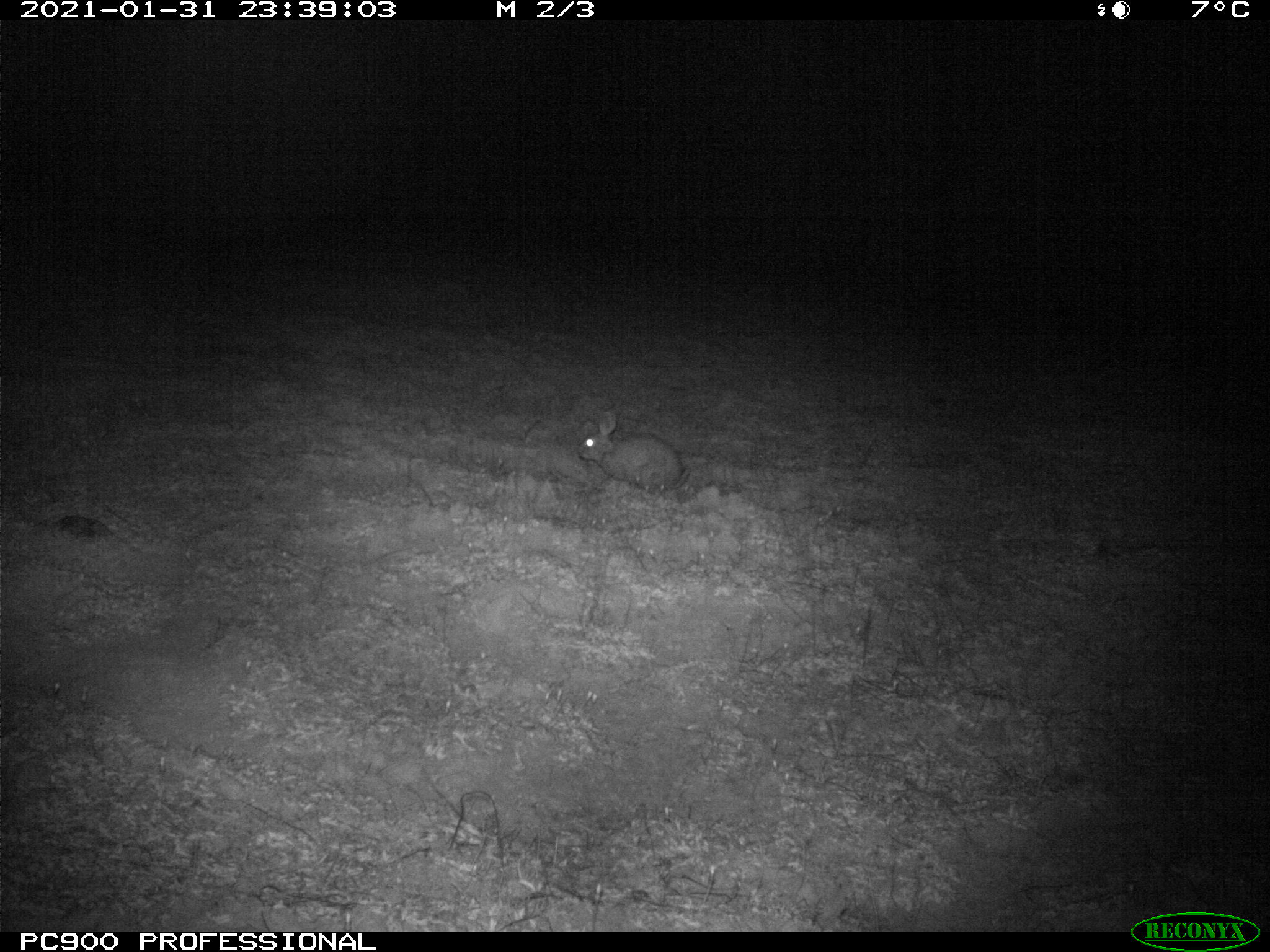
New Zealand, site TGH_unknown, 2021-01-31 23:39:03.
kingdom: Animalia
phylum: Chordata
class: Mammalia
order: Lagomorpha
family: Leporidae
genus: Oryctolagus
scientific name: Oryctolagus cuniculus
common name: european rabbit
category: rabbit